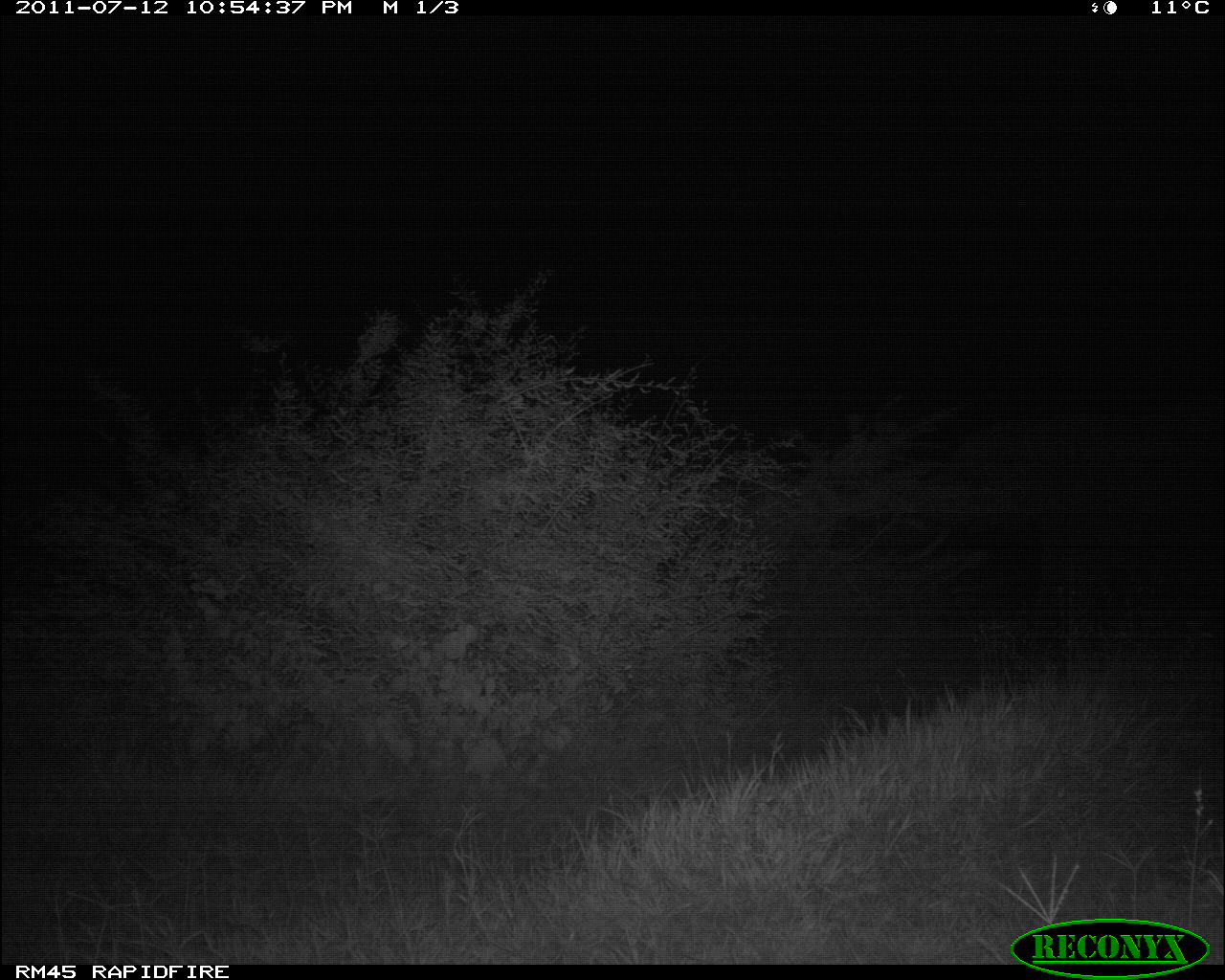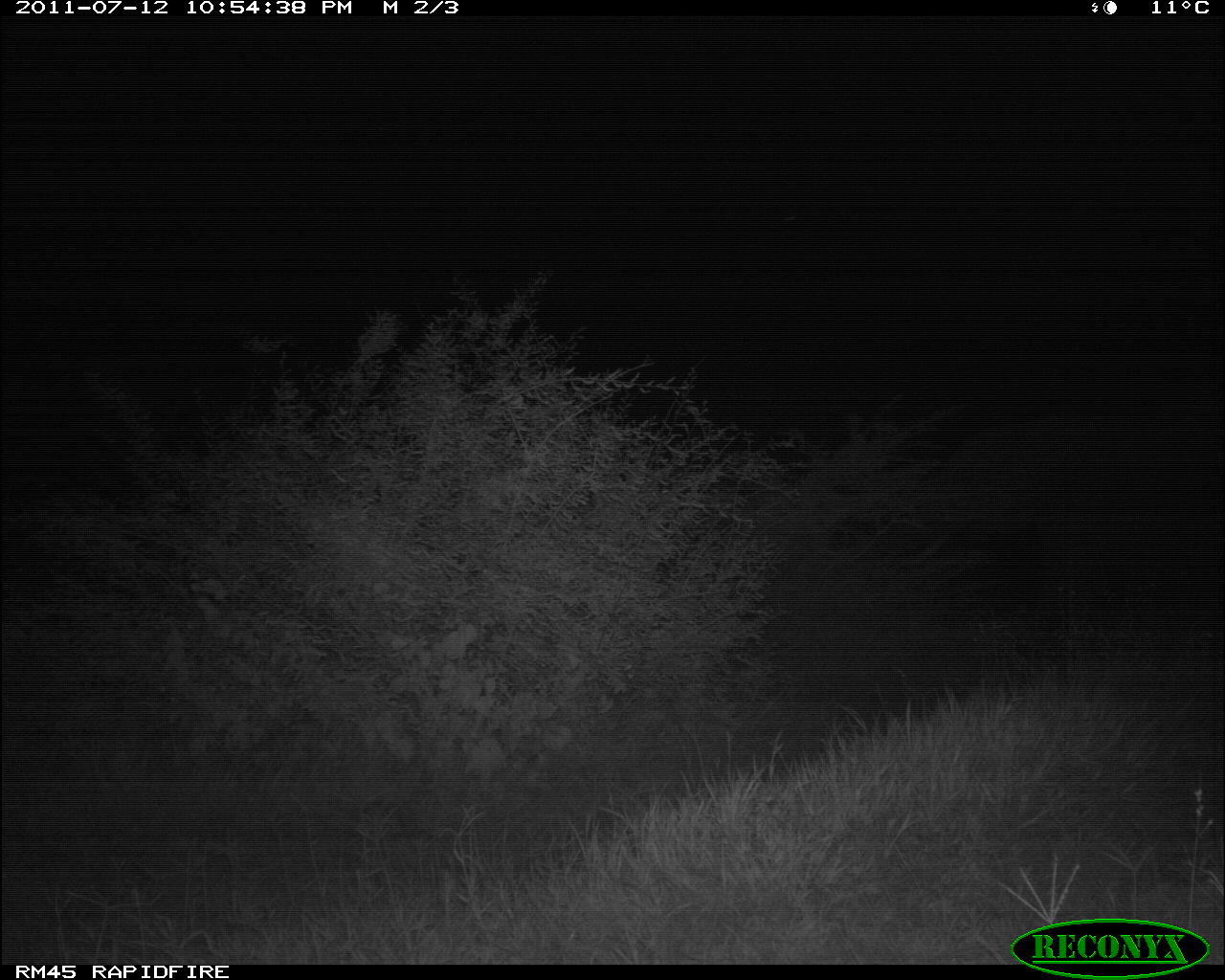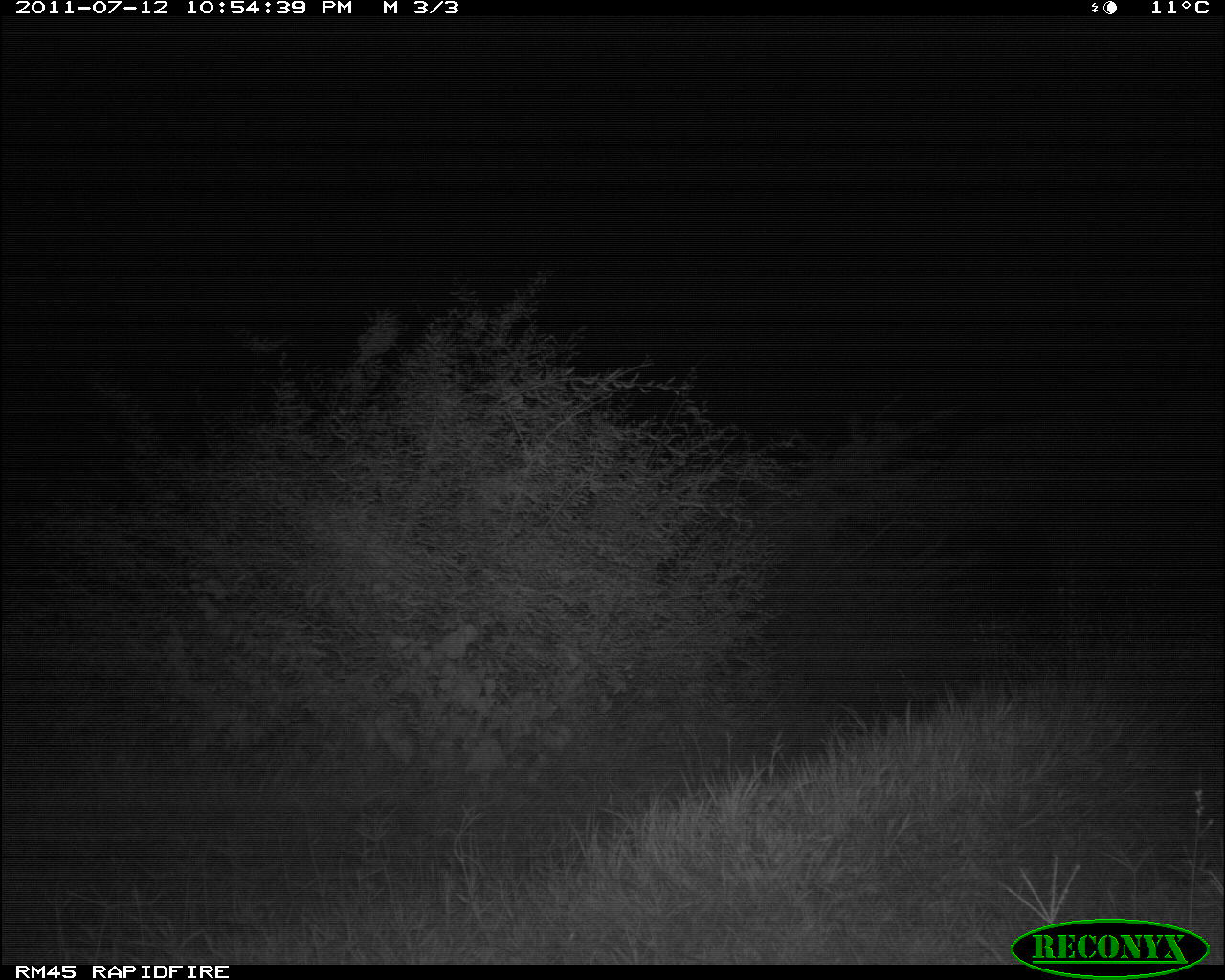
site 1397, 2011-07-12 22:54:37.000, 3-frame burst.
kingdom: Animalia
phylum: Chordata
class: Mammalia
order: Proboscidea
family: Elephantidae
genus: Loxodonta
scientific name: Loxodonta africana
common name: african bush elephant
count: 1